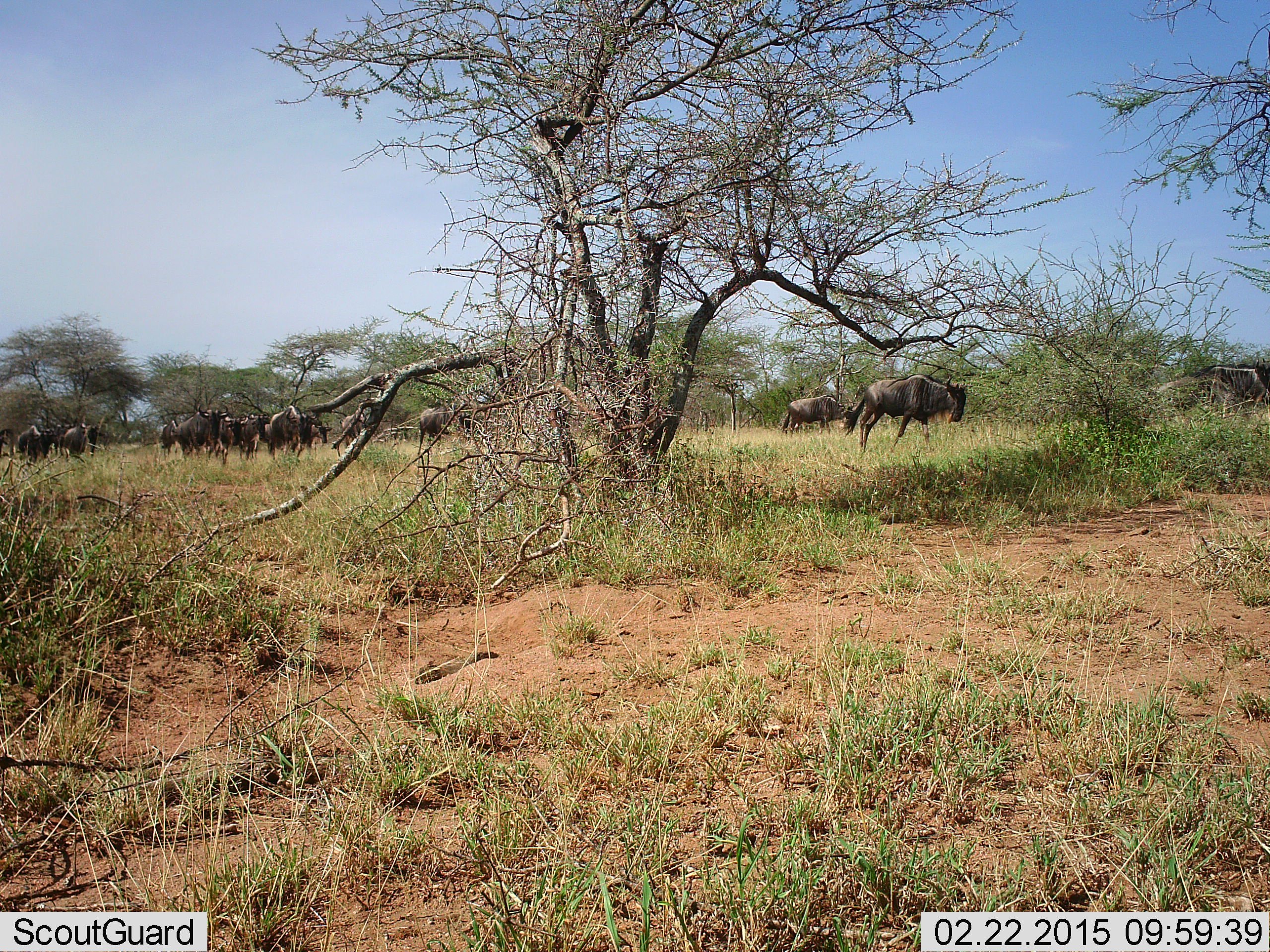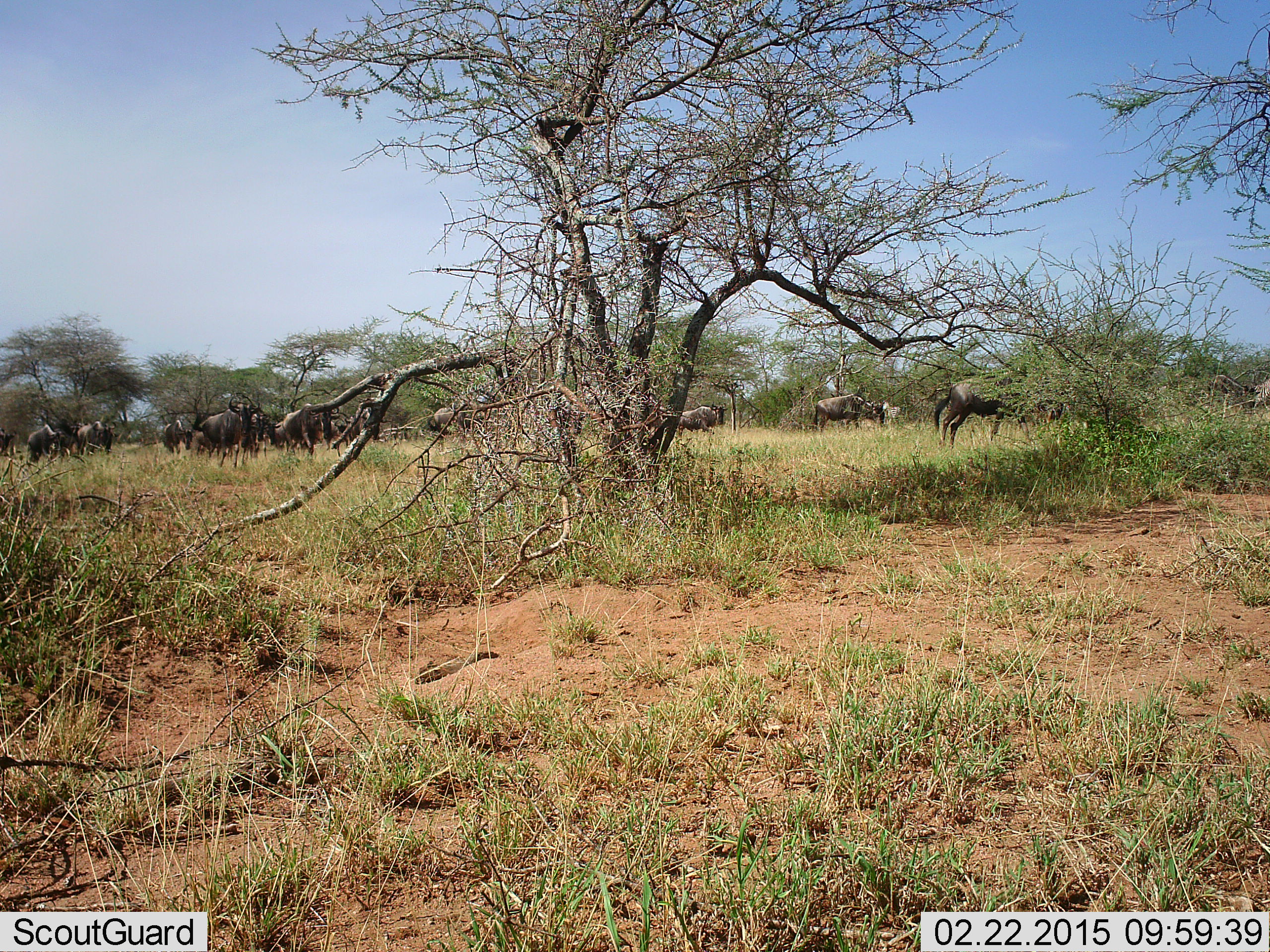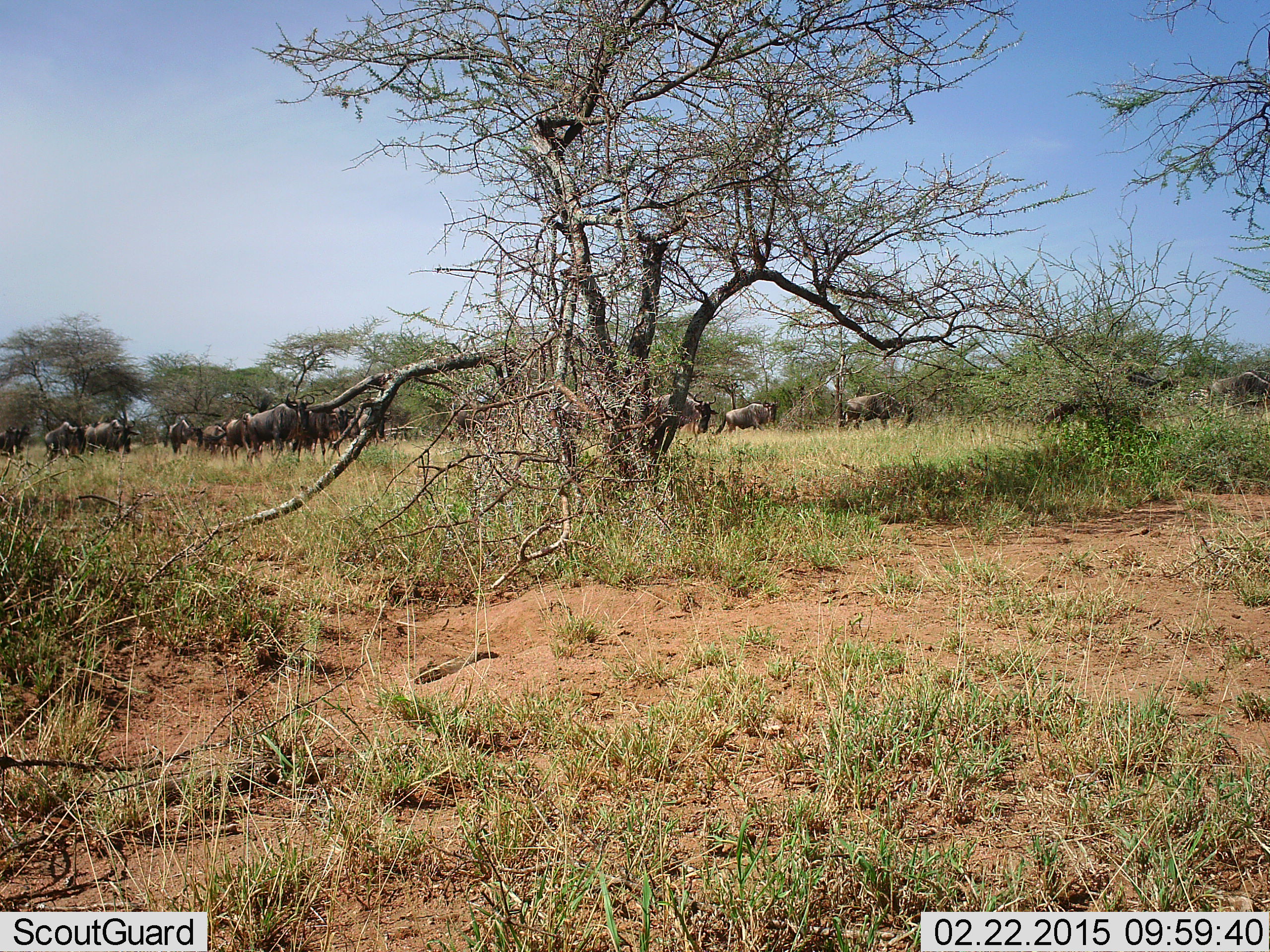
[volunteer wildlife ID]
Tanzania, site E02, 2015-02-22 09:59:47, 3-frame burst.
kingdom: Animalia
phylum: Chordata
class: Mammalia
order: Artiodactyla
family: Bovidae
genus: Connochaetes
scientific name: Connochaetes taurinus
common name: blue wildebeest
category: wildebeest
Wildebeest (blue wildebeest) (Connochaetes taurinus), count 11-50. Behavior (volunteer vote fractions): standing 20%, resting 10%, moving 80%, interacting 0%. Young present (vote fraction): 0%. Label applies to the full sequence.